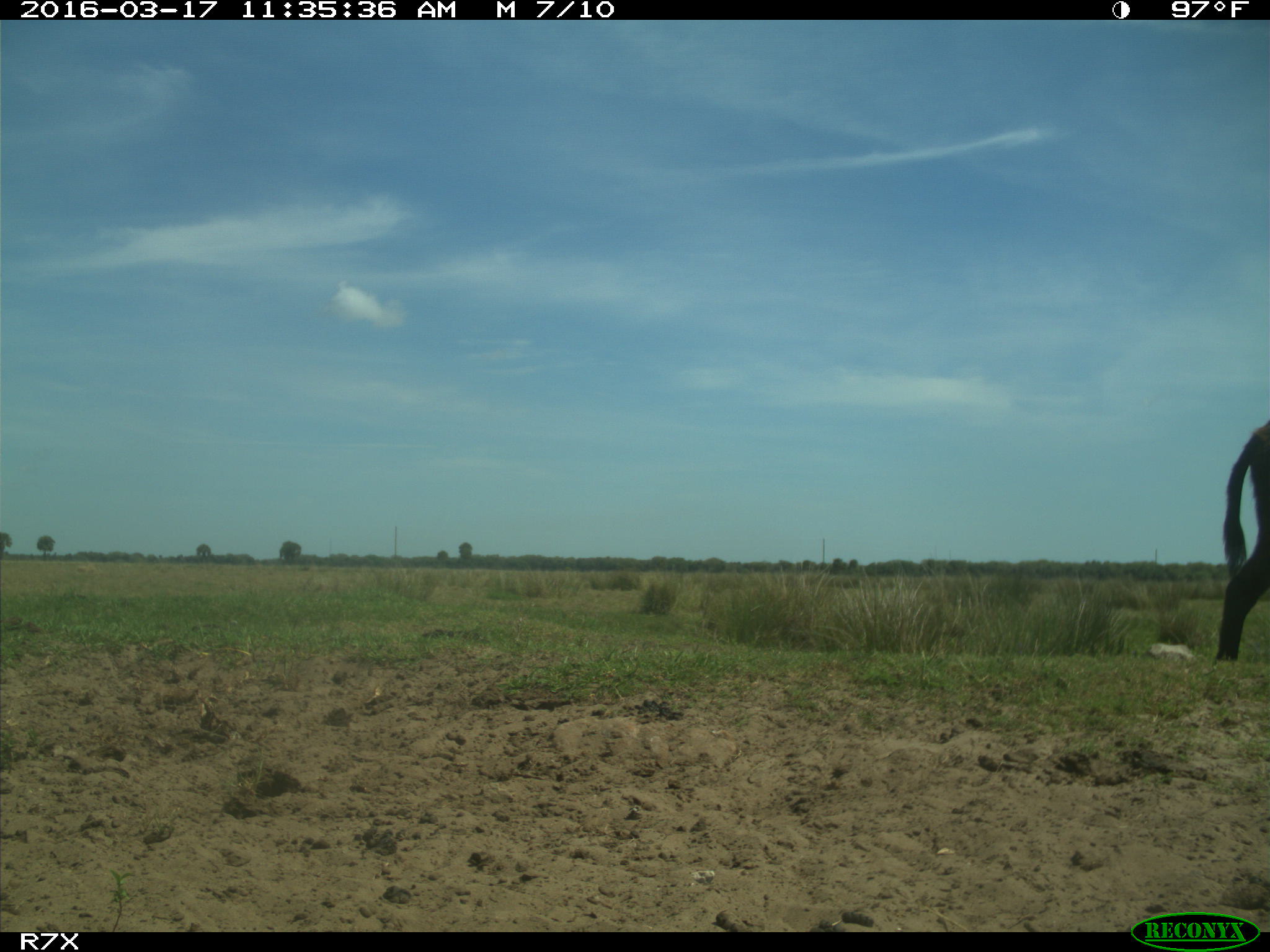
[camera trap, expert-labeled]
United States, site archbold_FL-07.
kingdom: Animalia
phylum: Chordata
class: Mammalia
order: Perissodactyla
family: Equidae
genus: Equus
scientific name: Equus africanus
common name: african wild ass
Equus africanus (african wild ass).